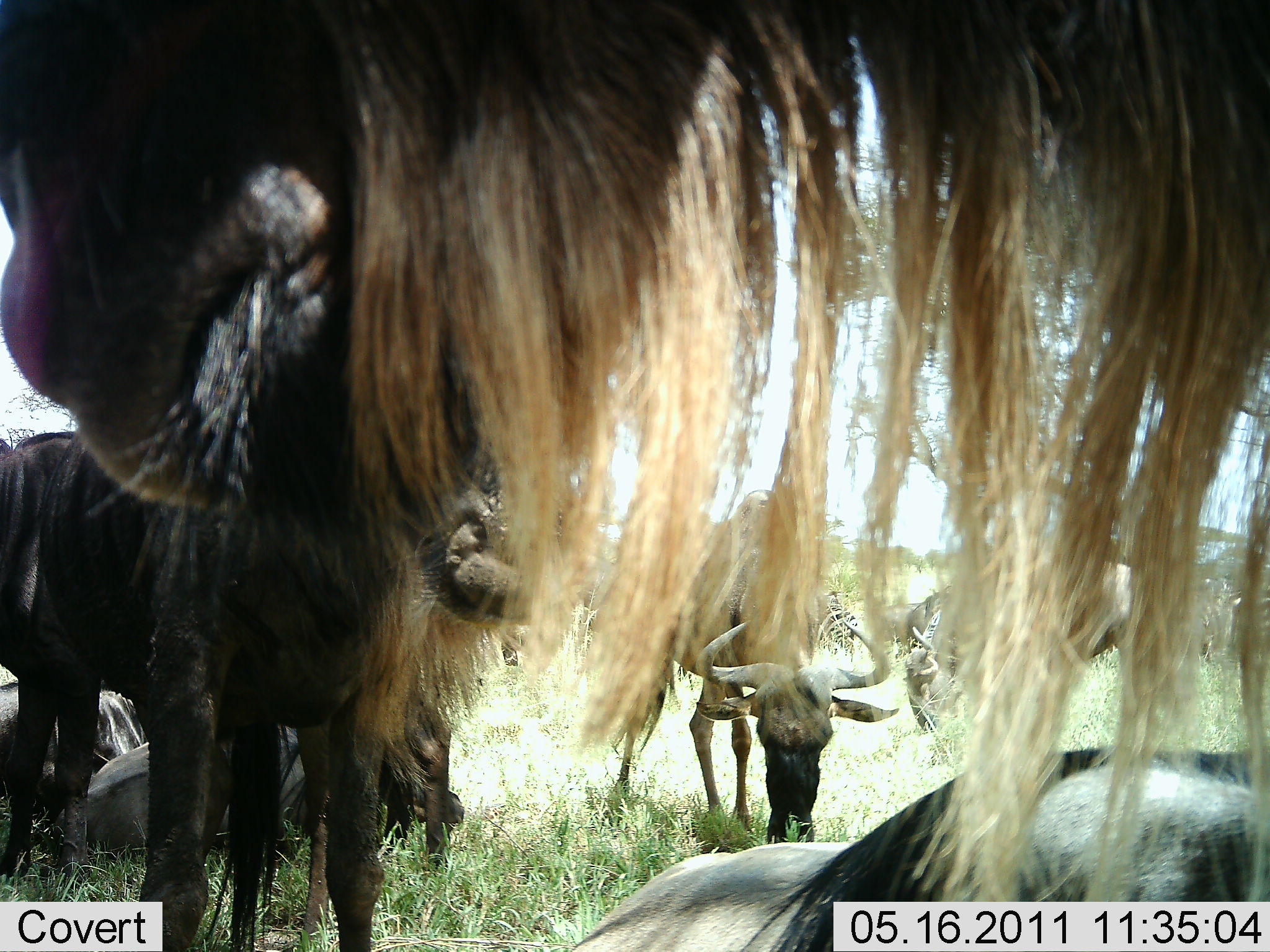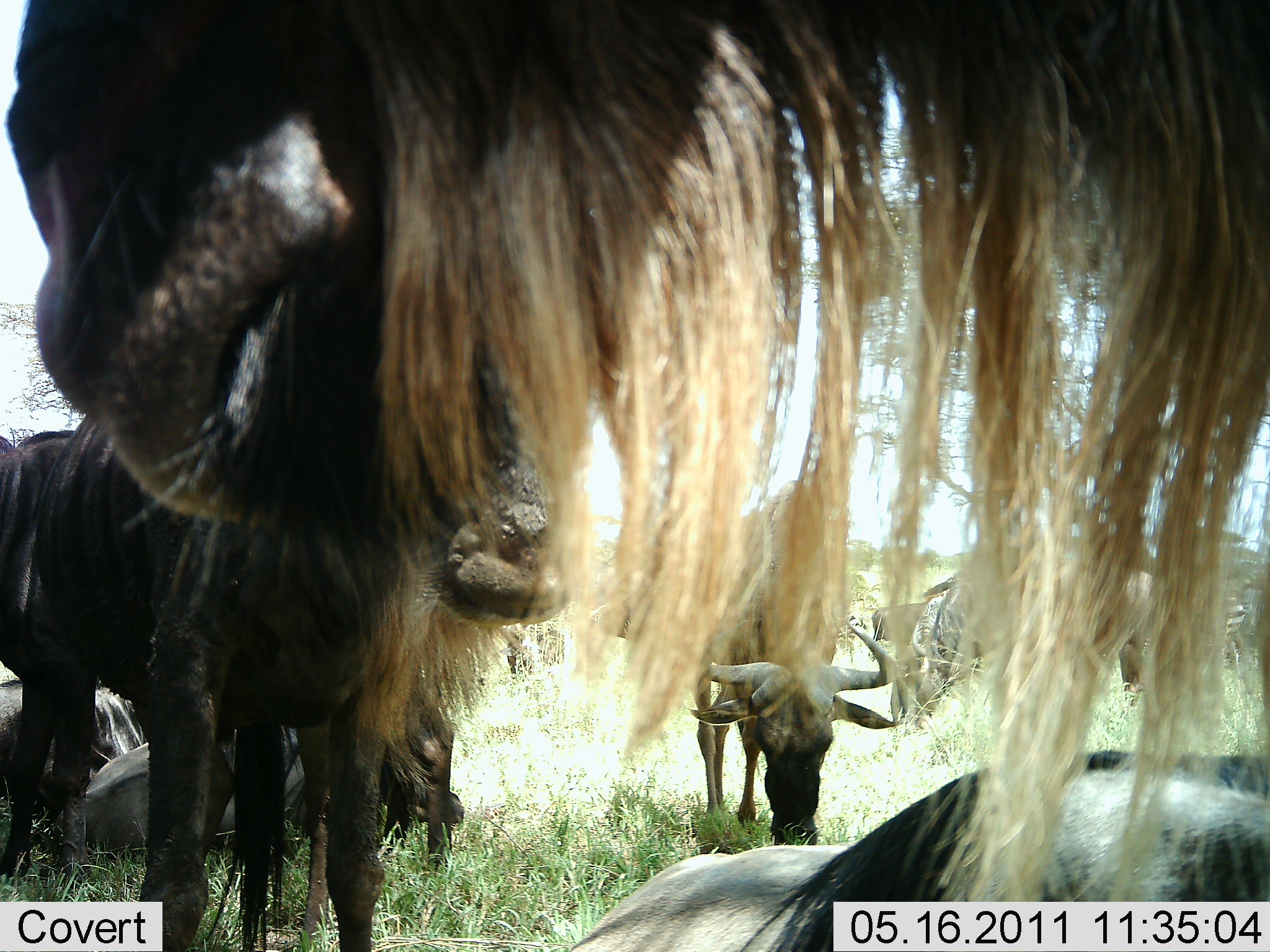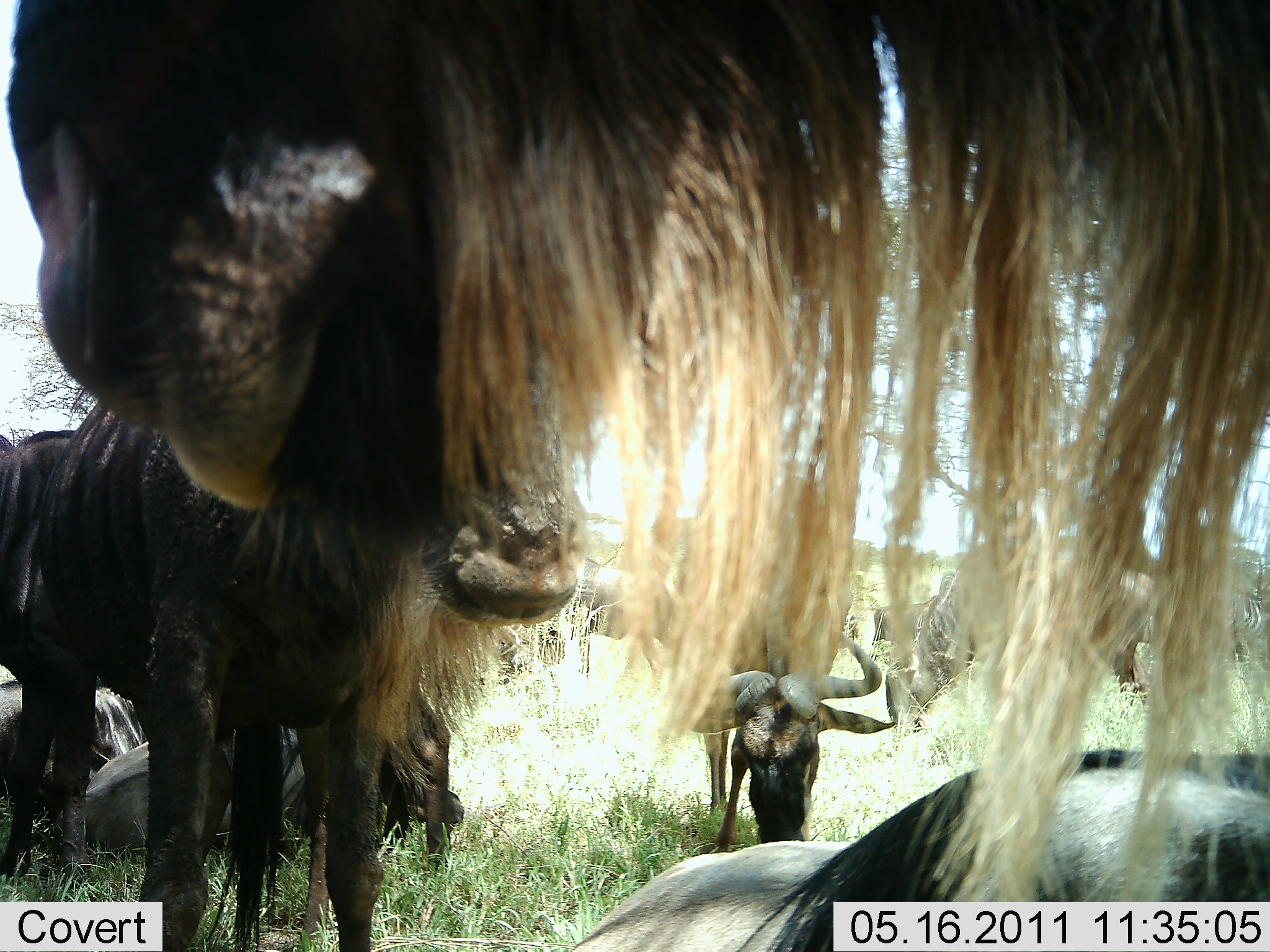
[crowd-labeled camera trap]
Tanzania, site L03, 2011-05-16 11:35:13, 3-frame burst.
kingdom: Animalia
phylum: Chordata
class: Mammalia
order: Artiodactyla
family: Bovidae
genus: Connochaetes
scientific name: Connochaetes taurinus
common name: blue wildebeest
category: wildebeest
Wildebeest (blue wildebeest) (Connochaetes taurinus), count 6. Behavior (volunteer vote fractions): standing 71%, resting 86%, moving 7%, interacting 0%. Young present (vote fraction): 0%. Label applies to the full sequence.